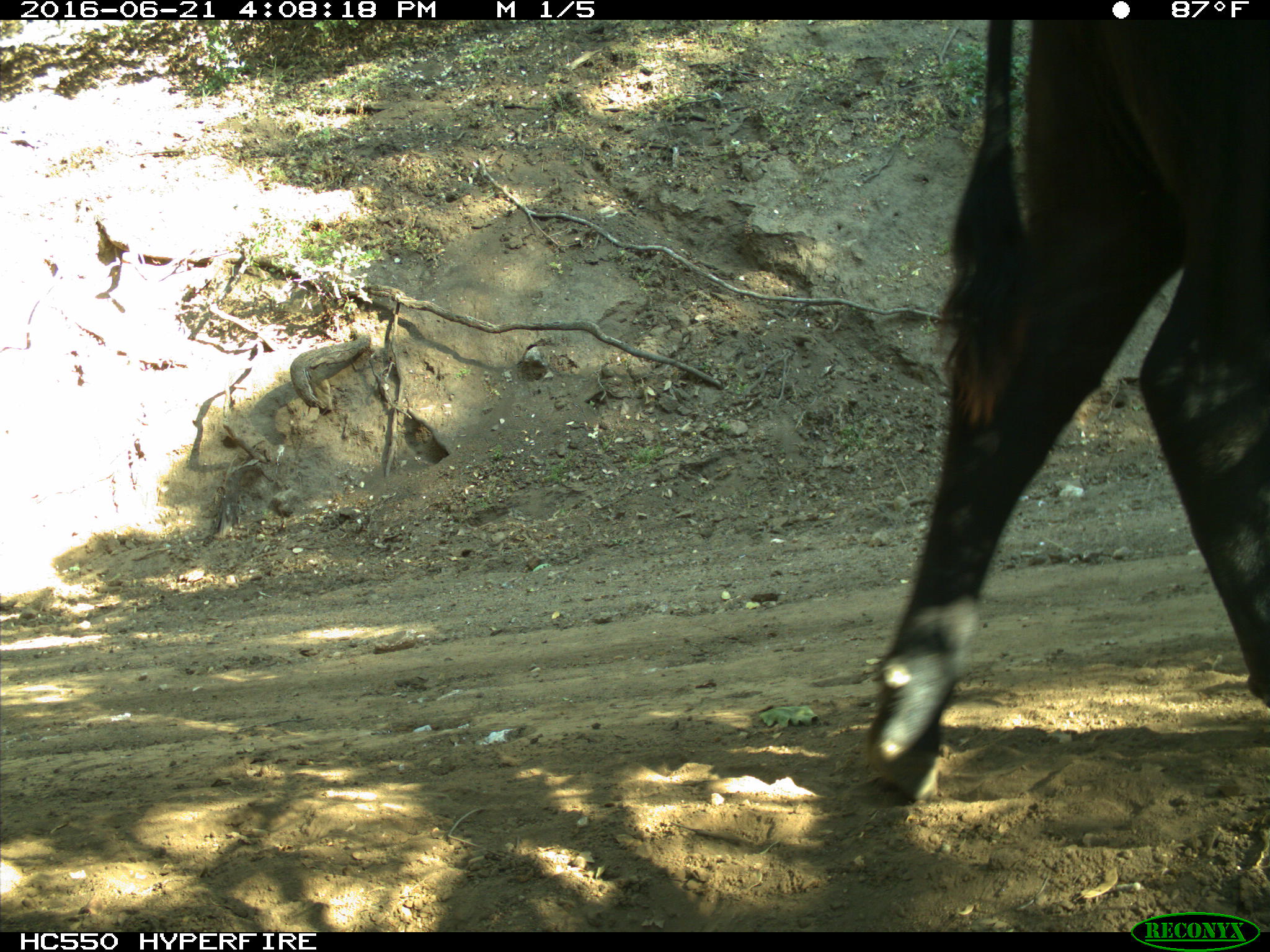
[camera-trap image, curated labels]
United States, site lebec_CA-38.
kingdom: Animalia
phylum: Chordata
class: Mammalia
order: Artiodactyla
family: Bovidae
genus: Bos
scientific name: Bos taurus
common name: domestic cow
Bos taurus (domestic cow).